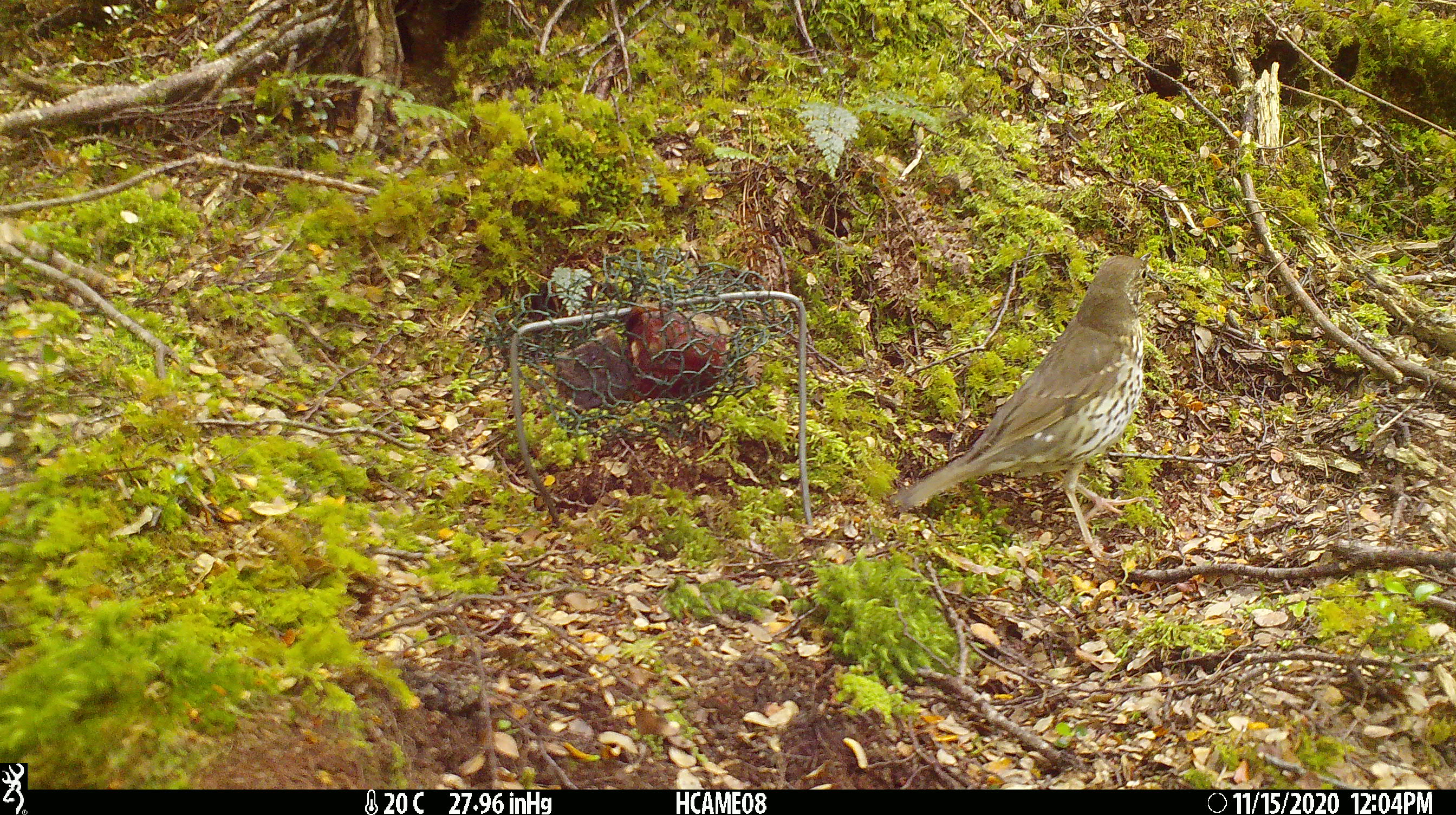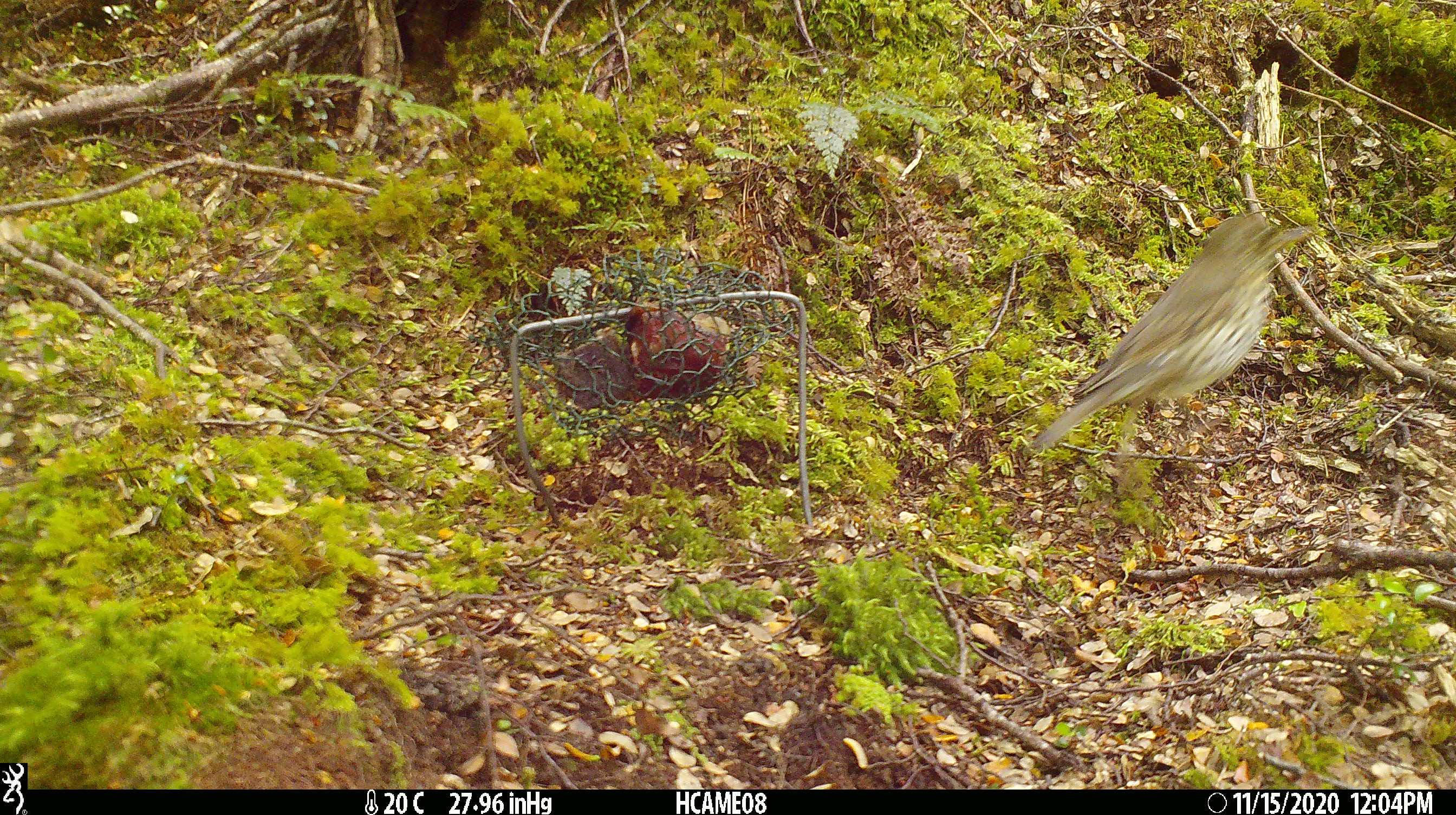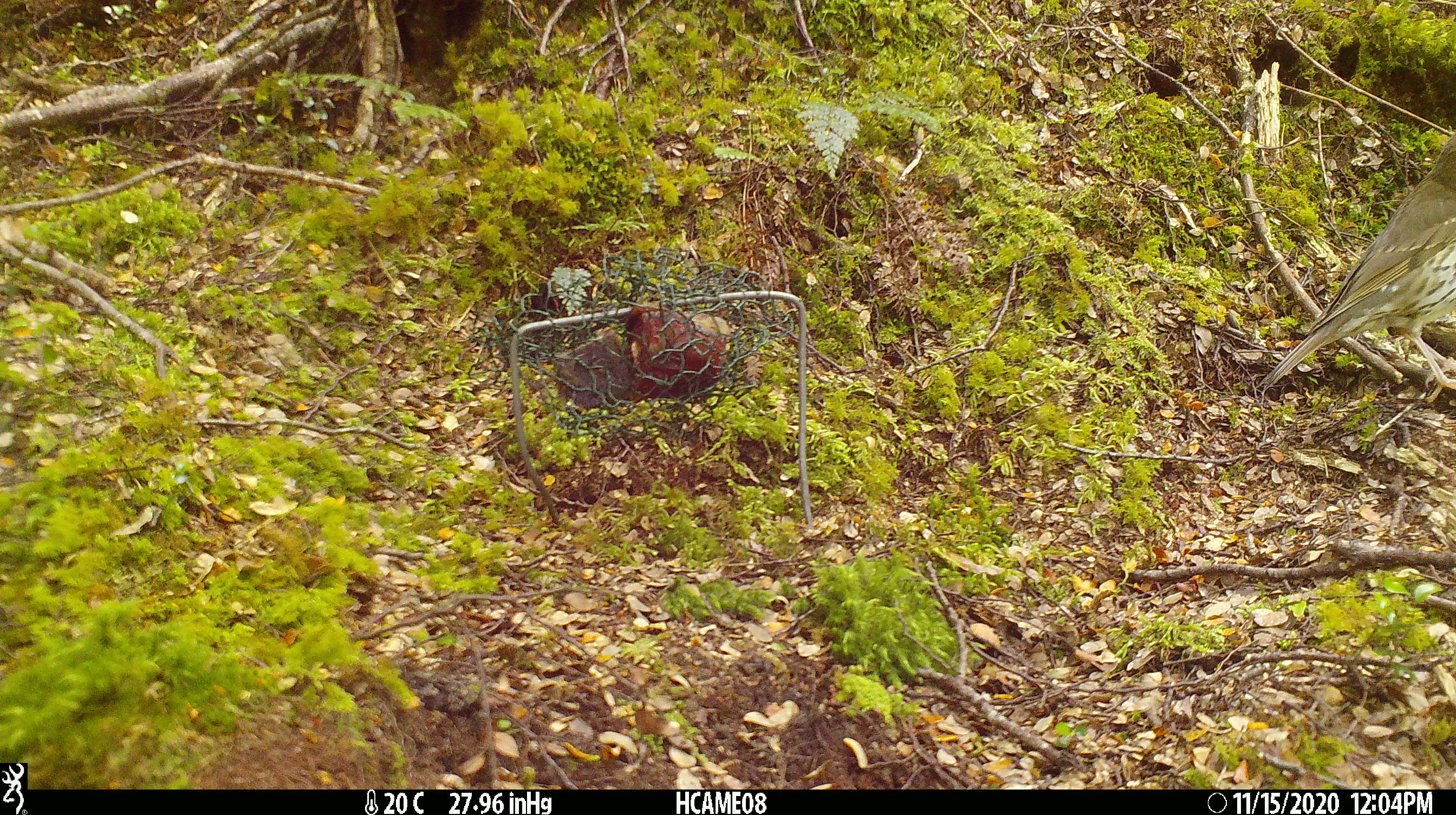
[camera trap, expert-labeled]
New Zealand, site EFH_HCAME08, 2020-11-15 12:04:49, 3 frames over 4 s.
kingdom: Animalia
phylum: Chordata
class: Aves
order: Passeriformes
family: Turdidae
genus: Turdus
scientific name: Turdus philomelos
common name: song thrush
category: thrush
Thrush (song thrush) (Turdus philomelos).